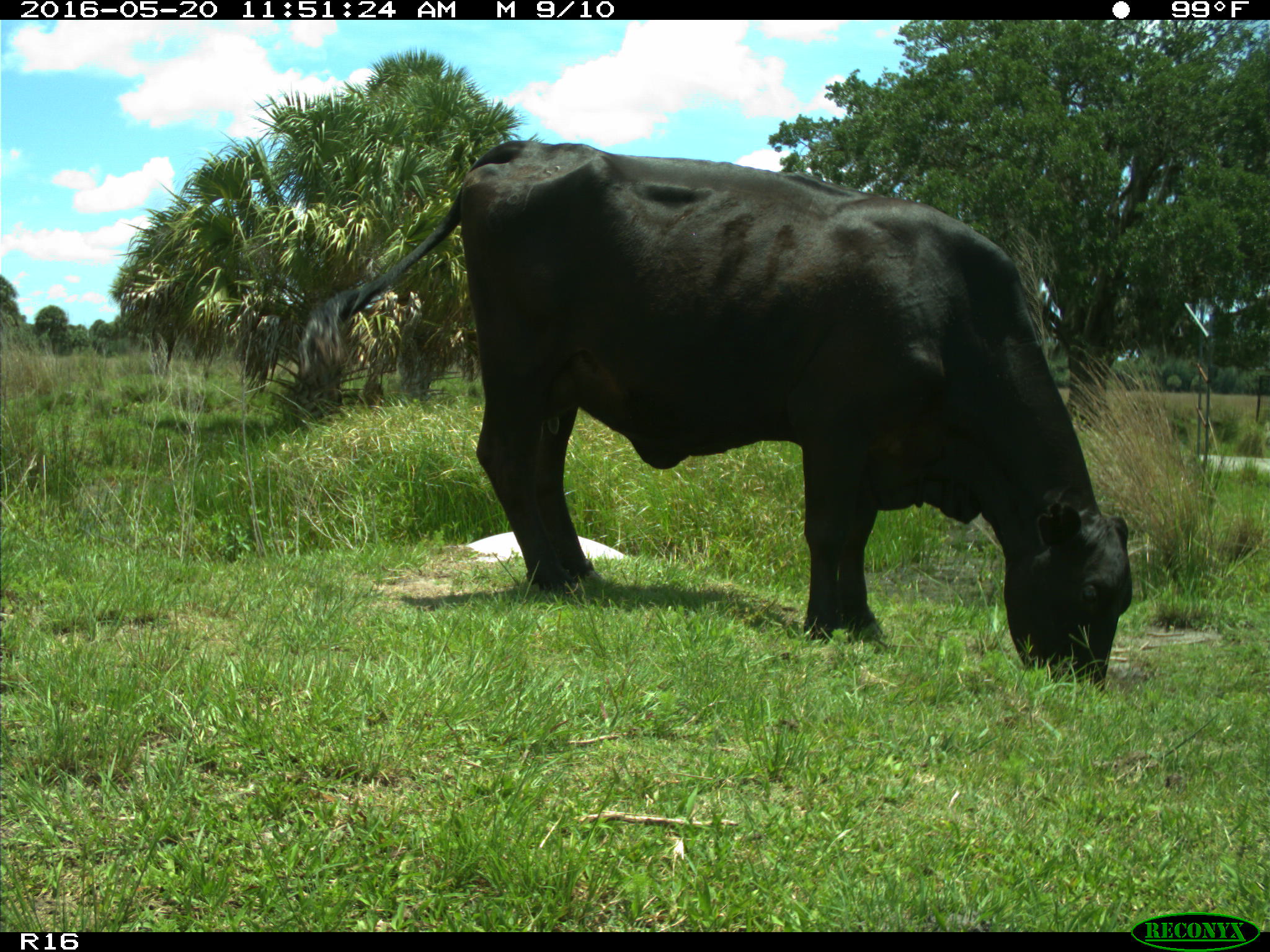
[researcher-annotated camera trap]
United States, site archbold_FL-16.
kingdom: Animalia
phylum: Chordata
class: Mammalia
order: Artiodactyla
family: Bovidae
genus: Bos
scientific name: Bos taurus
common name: domestic cow